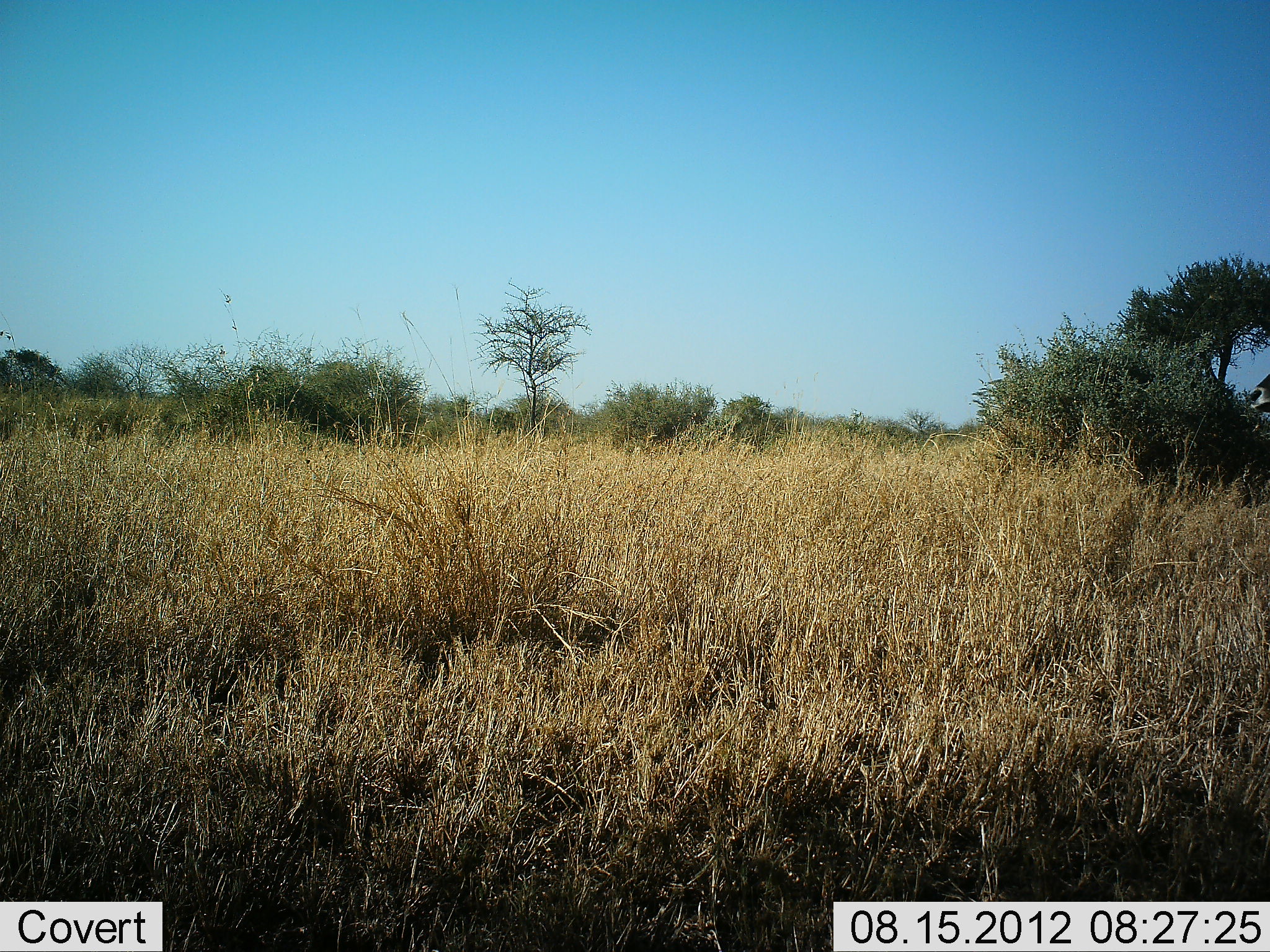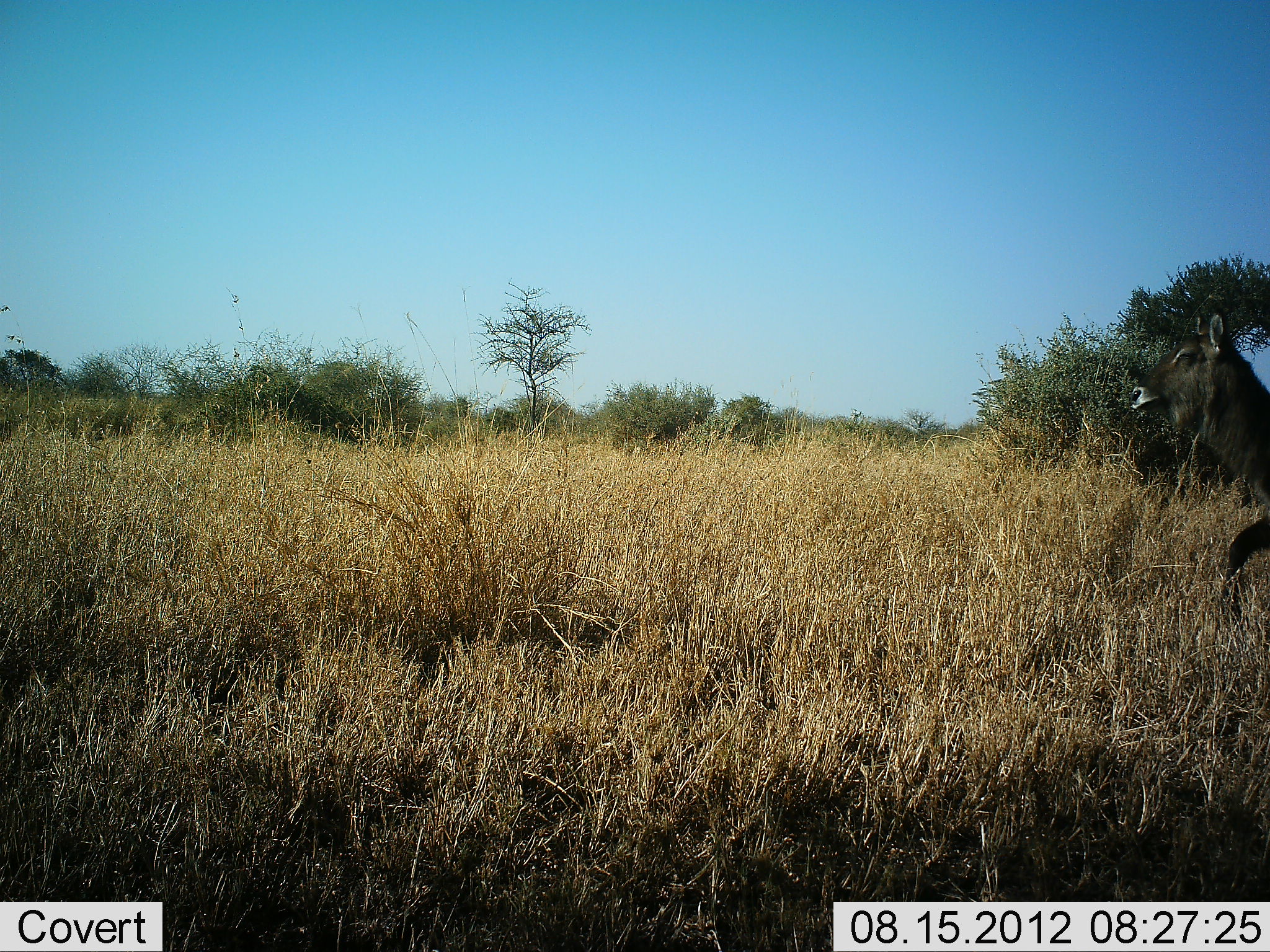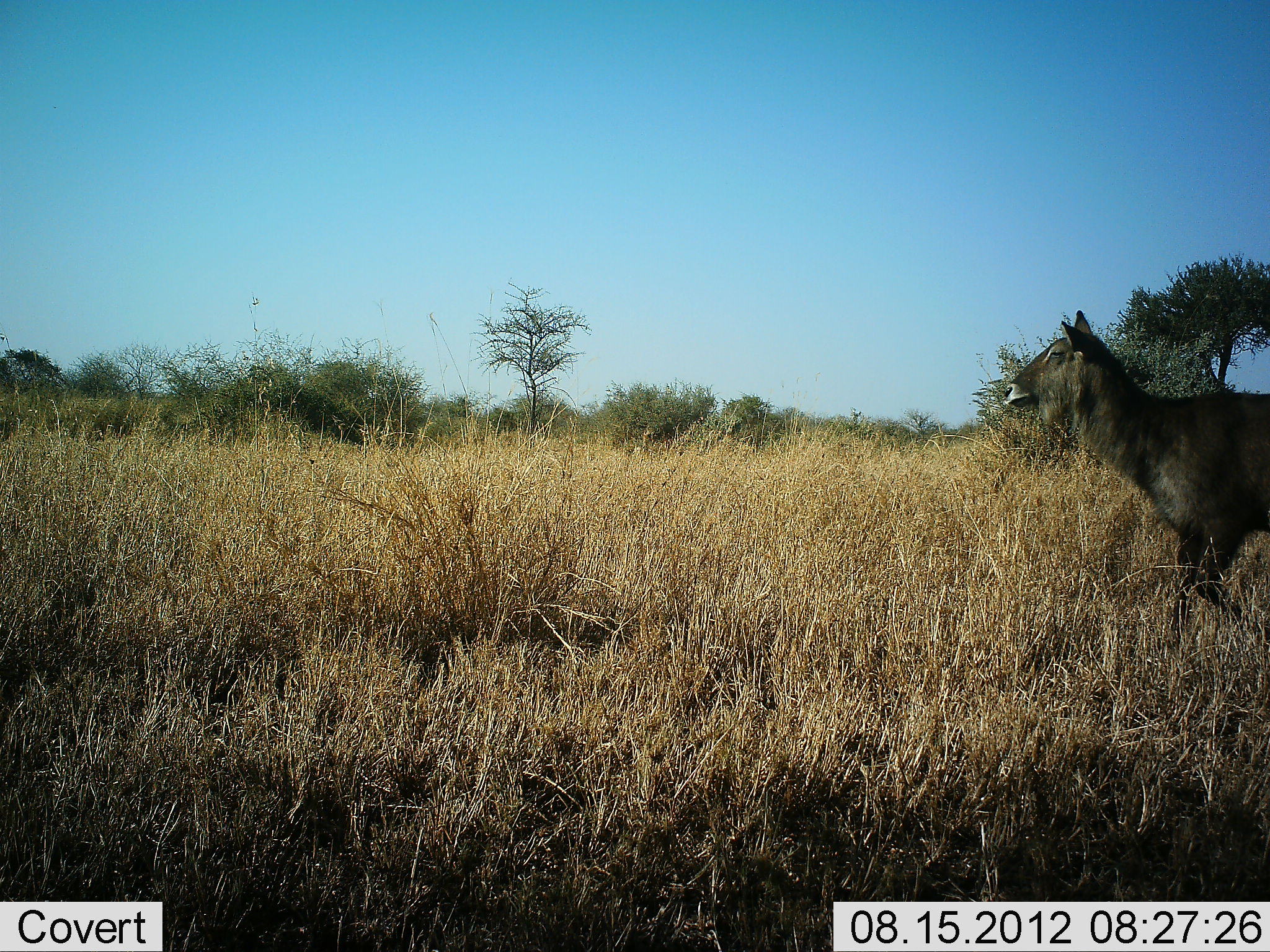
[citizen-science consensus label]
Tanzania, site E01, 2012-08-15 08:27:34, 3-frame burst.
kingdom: Animalia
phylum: Chordata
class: Mammalia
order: Artiodactyla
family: Bovidae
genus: Kobus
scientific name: Kobus ellipsiprymnus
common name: waterbuck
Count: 1.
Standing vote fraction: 0%.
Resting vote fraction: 0%.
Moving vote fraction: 100%.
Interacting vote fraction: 0%.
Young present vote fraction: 0%.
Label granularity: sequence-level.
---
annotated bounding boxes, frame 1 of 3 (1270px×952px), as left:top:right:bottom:
animal: 1246:369:1270:417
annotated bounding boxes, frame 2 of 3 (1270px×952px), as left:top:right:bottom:
animal: 1128:290:1268:593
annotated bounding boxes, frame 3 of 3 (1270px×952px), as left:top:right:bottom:
animal: 1003:303:1269:641